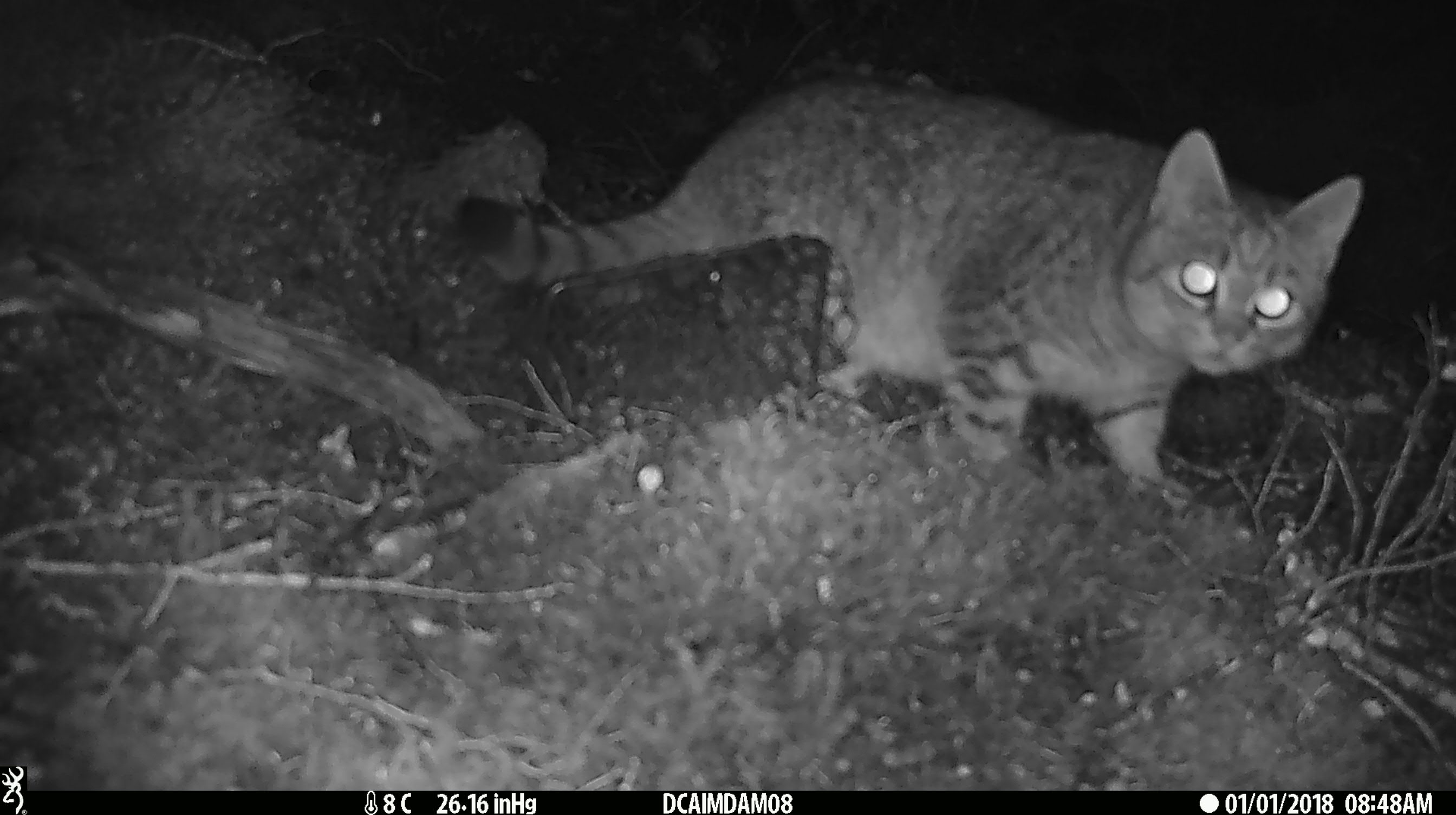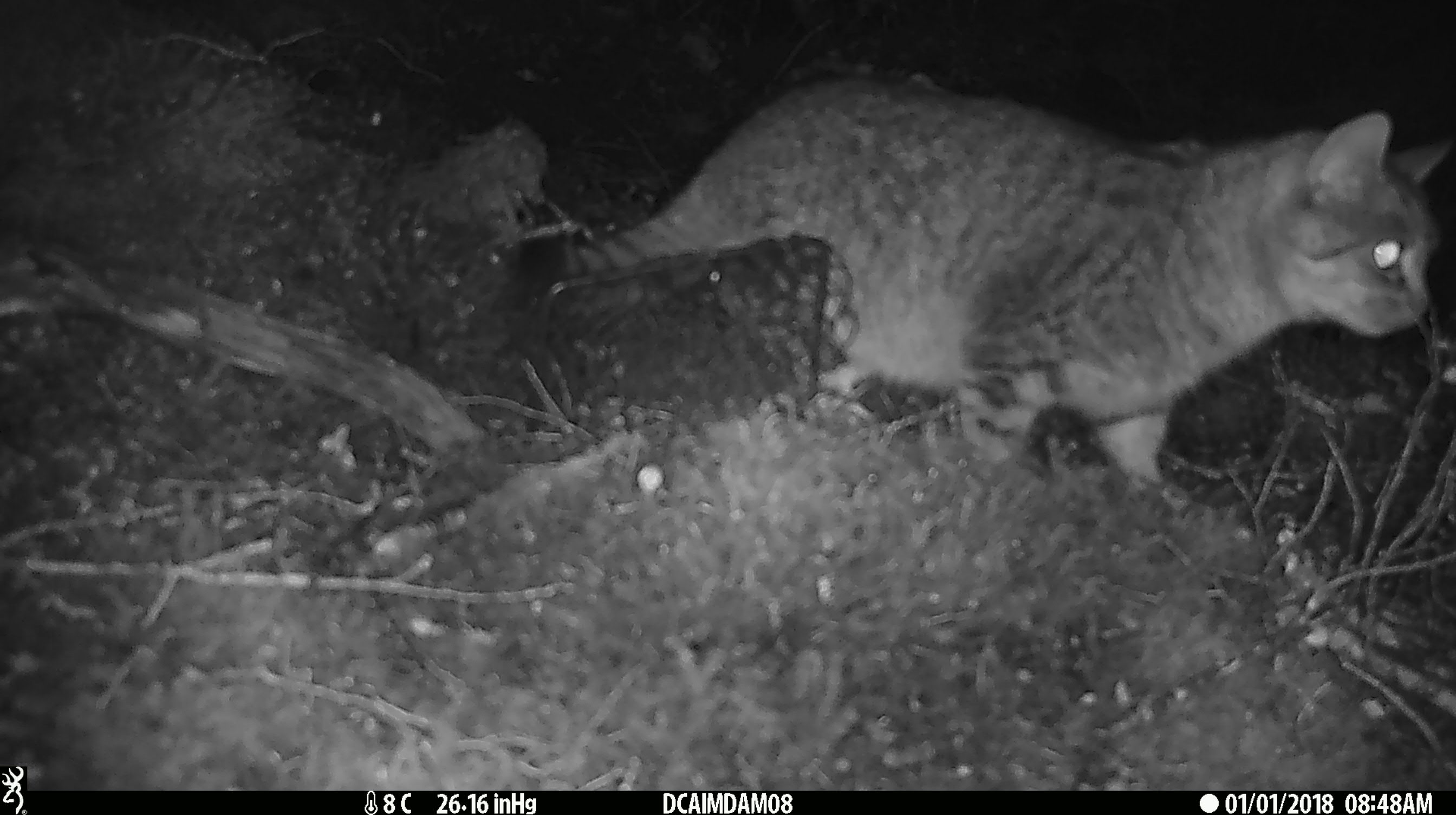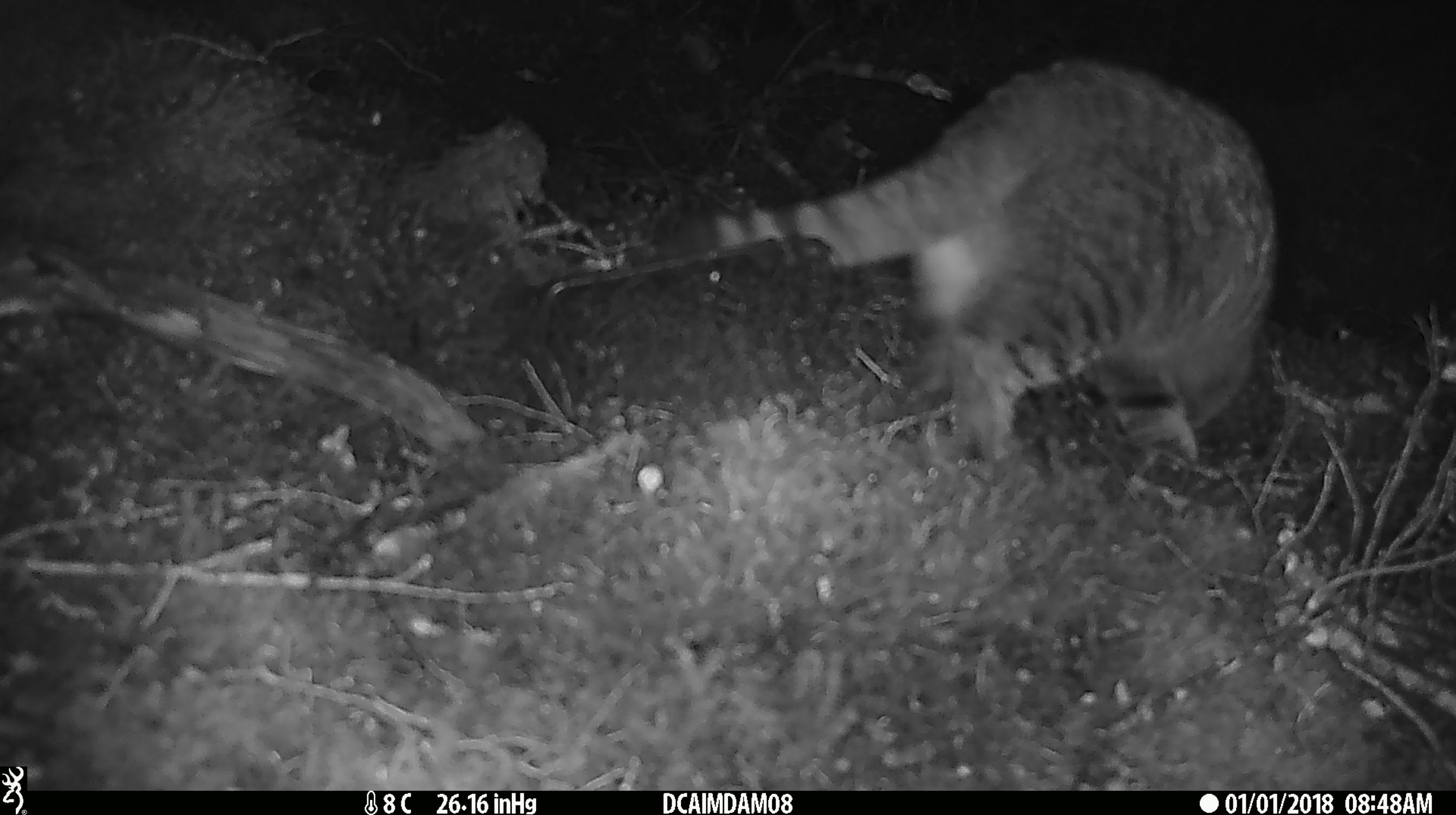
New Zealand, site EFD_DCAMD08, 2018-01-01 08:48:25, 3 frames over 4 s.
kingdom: Animalia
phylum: Chordata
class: Mammalia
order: Carnivora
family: Felidae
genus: Felis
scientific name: Felis catus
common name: domestic cat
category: cat